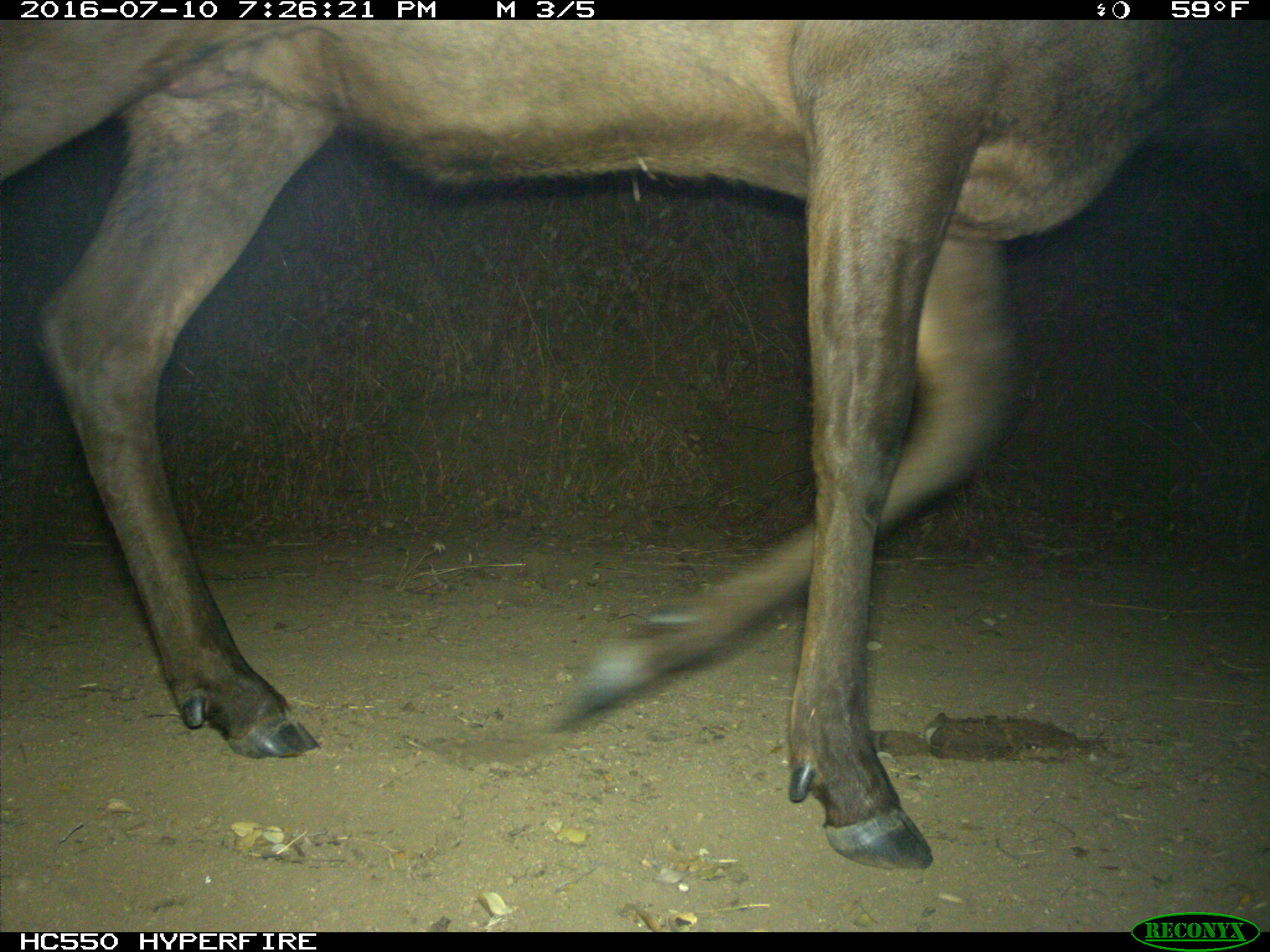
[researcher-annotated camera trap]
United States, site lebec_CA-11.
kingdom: Animalia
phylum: Chordata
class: Mammalia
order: Artiodactyla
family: Cervidae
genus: Cervus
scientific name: Cervus canadensis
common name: elk